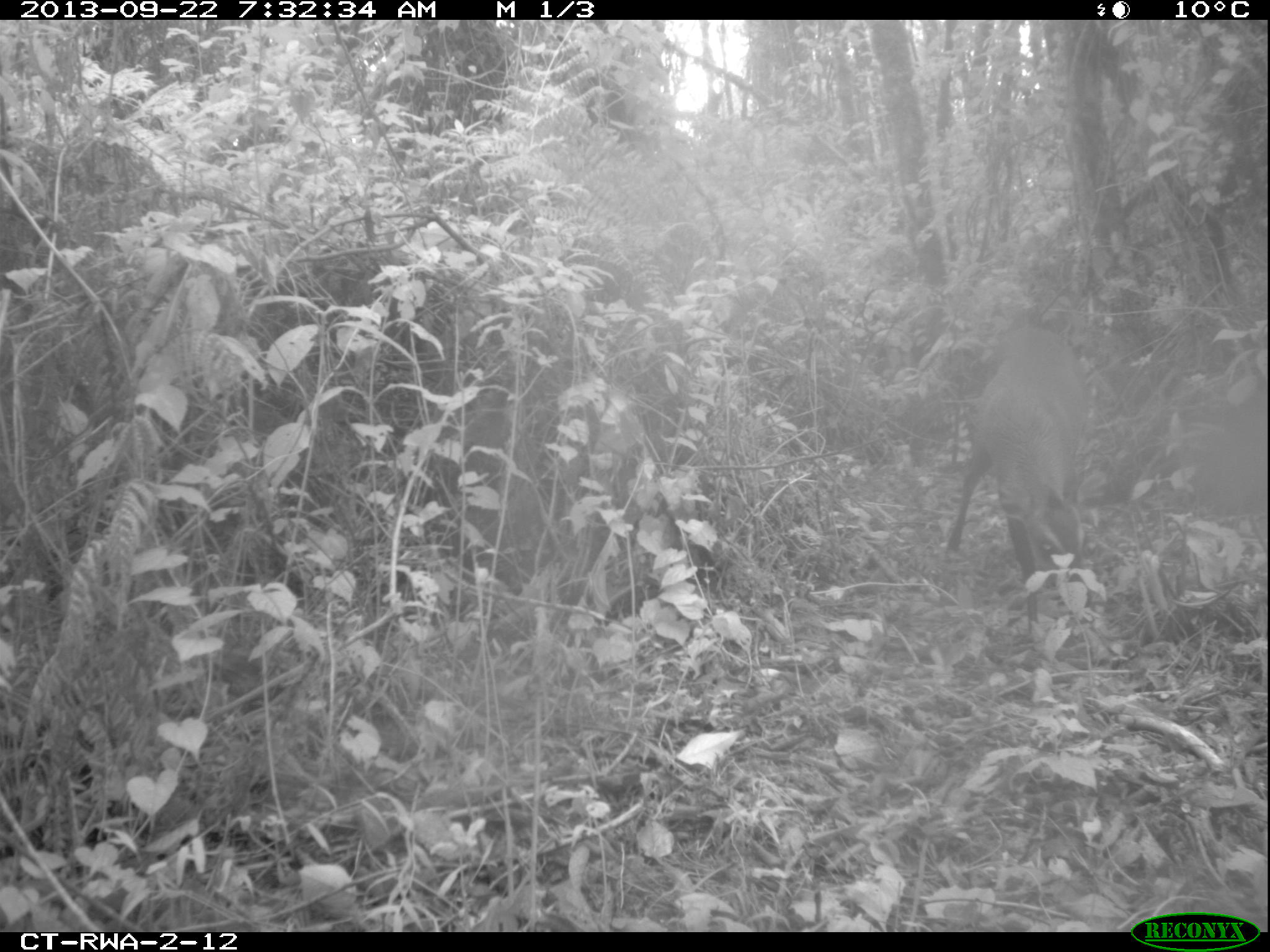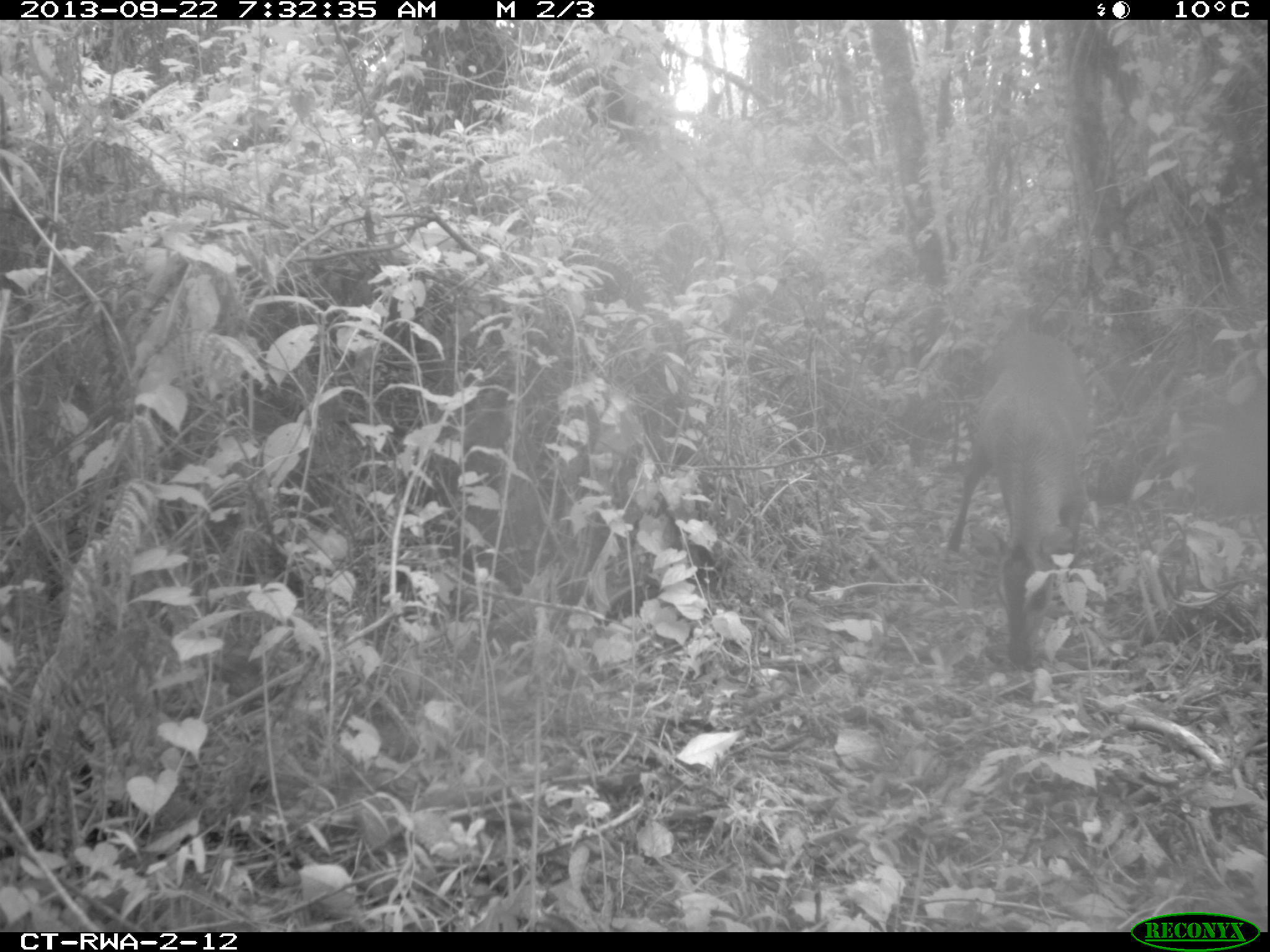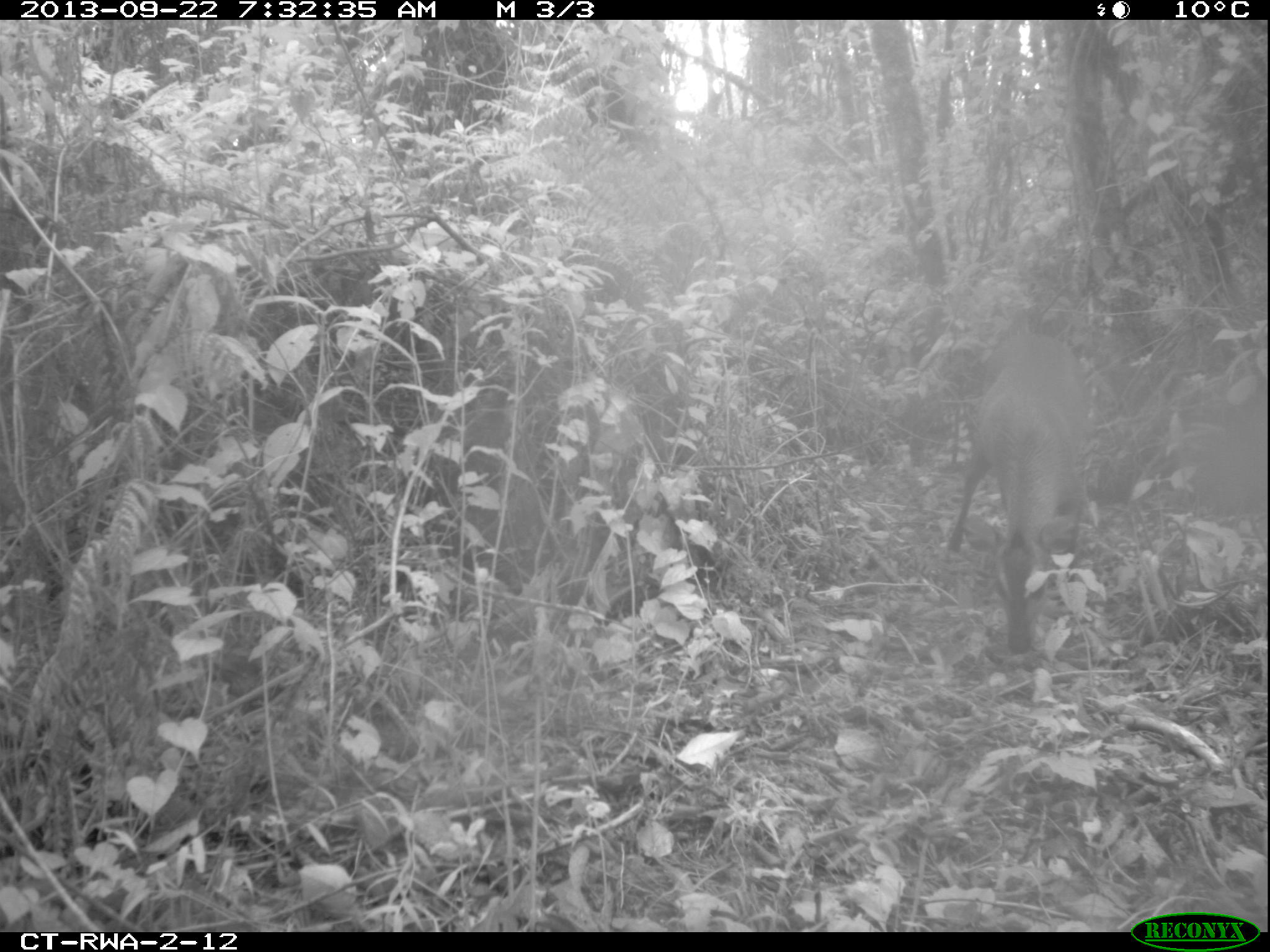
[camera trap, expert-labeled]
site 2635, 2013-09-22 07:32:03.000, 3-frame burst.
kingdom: Animalia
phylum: Chordata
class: Mammalia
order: Artiodactyla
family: Bovidae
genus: Cephalophus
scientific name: Cephalophus nigrifrons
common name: black-fronted duiker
Cephalophus nigrifrons (black-fronted duiker), count 1.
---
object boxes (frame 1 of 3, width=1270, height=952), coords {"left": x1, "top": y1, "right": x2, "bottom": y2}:
cephalophus nigrifrons: {"left": 935, "top": 315, "right": 1099, "bottom": 619}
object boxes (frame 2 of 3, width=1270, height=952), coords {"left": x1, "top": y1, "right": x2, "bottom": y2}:
cephalophus nigrifrons: {"left": 939, "top": 327, "right": 1149, "bottom": 676}